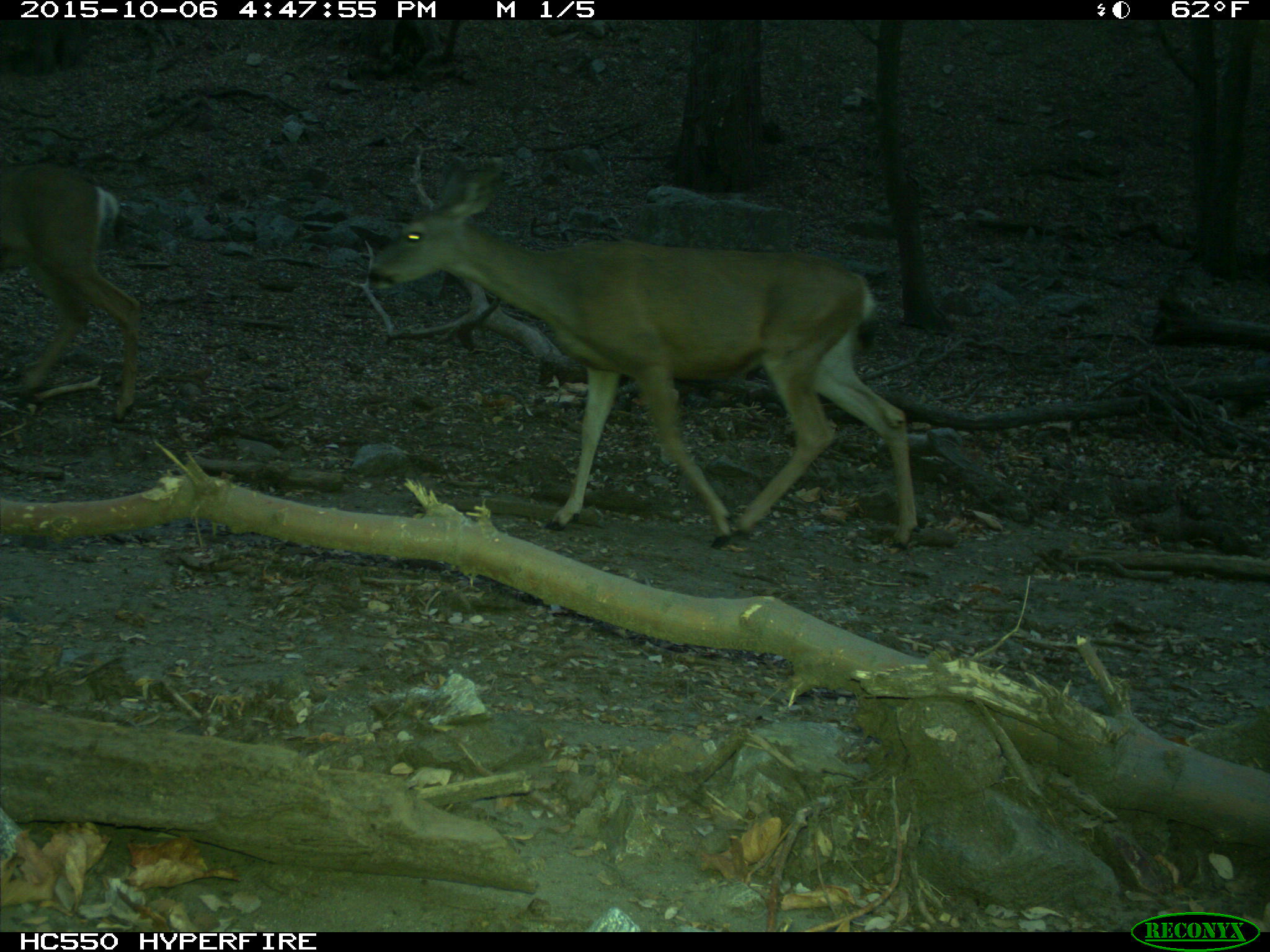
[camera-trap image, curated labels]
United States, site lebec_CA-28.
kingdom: Animalia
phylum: Chordata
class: Mammalia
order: Artiodactyla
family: Cervidae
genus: Odocoileus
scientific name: Odocoileus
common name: deer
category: unidentified deer